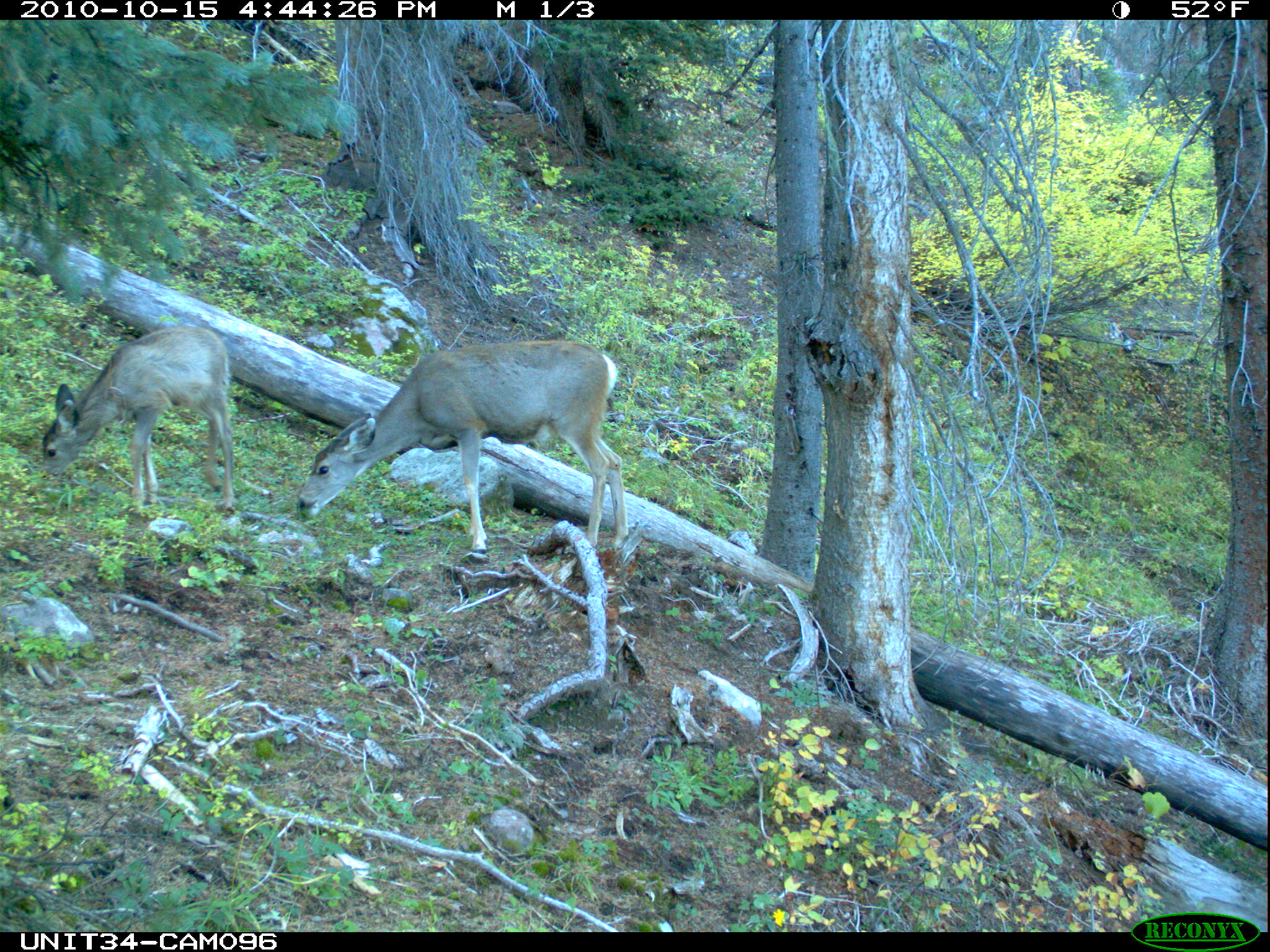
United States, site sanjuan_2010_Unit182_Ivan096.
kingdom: Animalia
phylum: Chordata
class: Mammalia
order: Artiodactyla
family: Cervidae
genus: Odocoileus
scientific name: Odocoileus hemionus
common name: mule deer